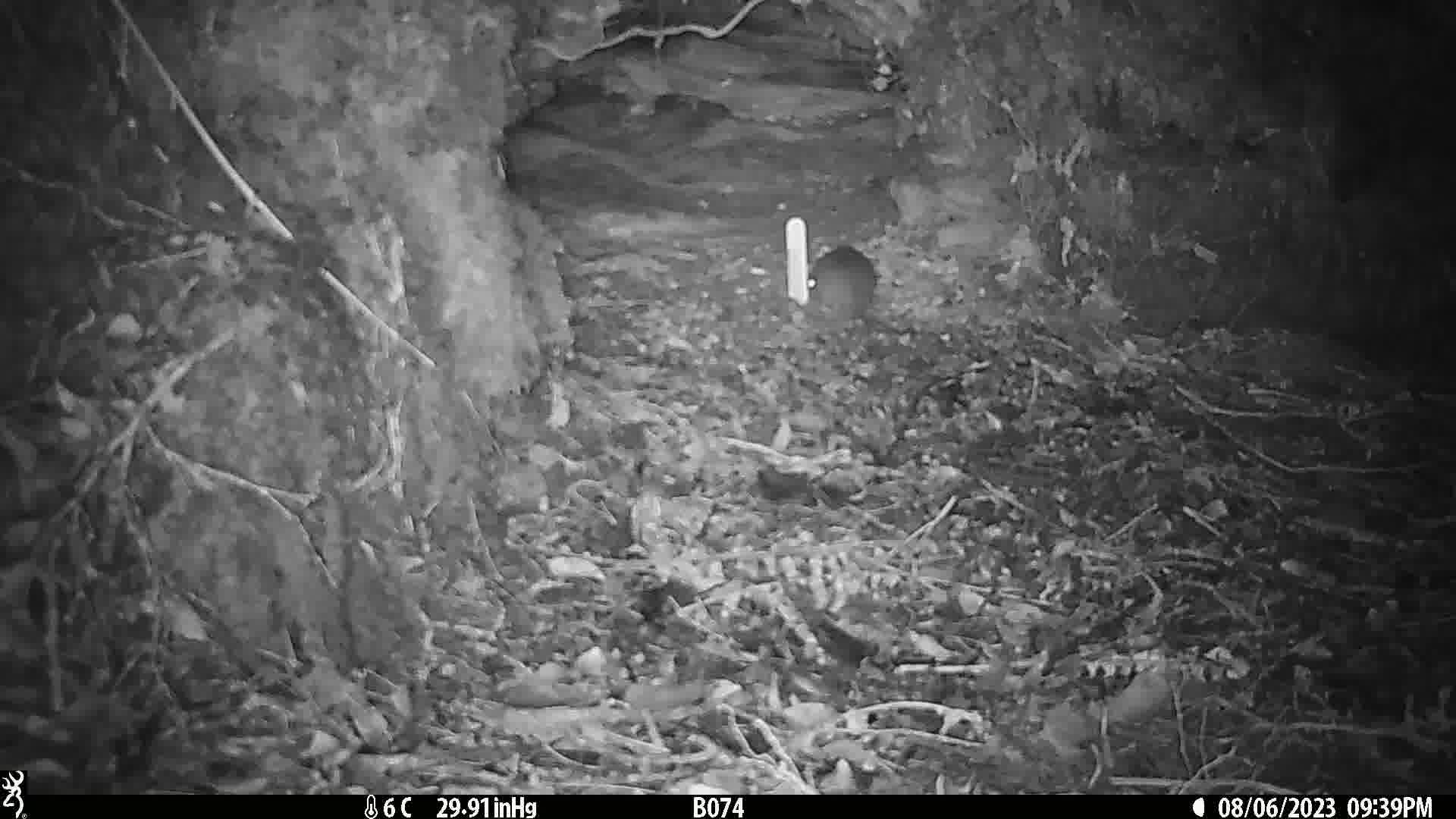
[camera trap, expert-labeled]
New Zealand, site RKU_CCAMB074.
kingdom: Animalia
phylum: Chordata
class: Mammalia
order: Rodentia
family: Muridae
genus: Rattus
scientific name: Rattus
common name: rat